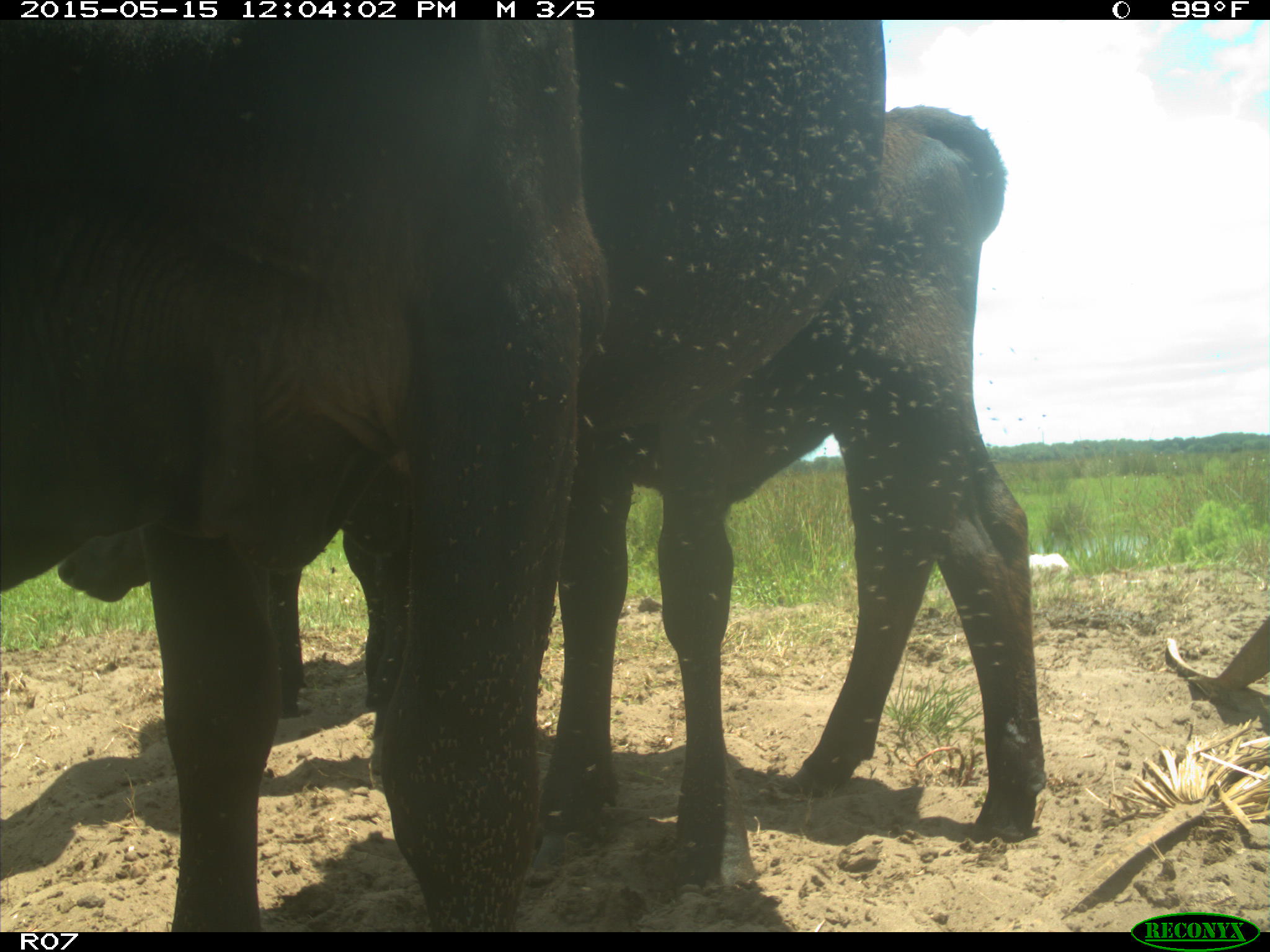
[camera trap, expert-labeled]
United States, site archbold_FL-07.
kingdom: Animalia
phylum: Chordata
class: Mammalia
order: Artiodactyla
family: Bovidae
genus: Bos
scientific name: Bos taurus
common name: domestic cow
Bos taurus (domestic cow).